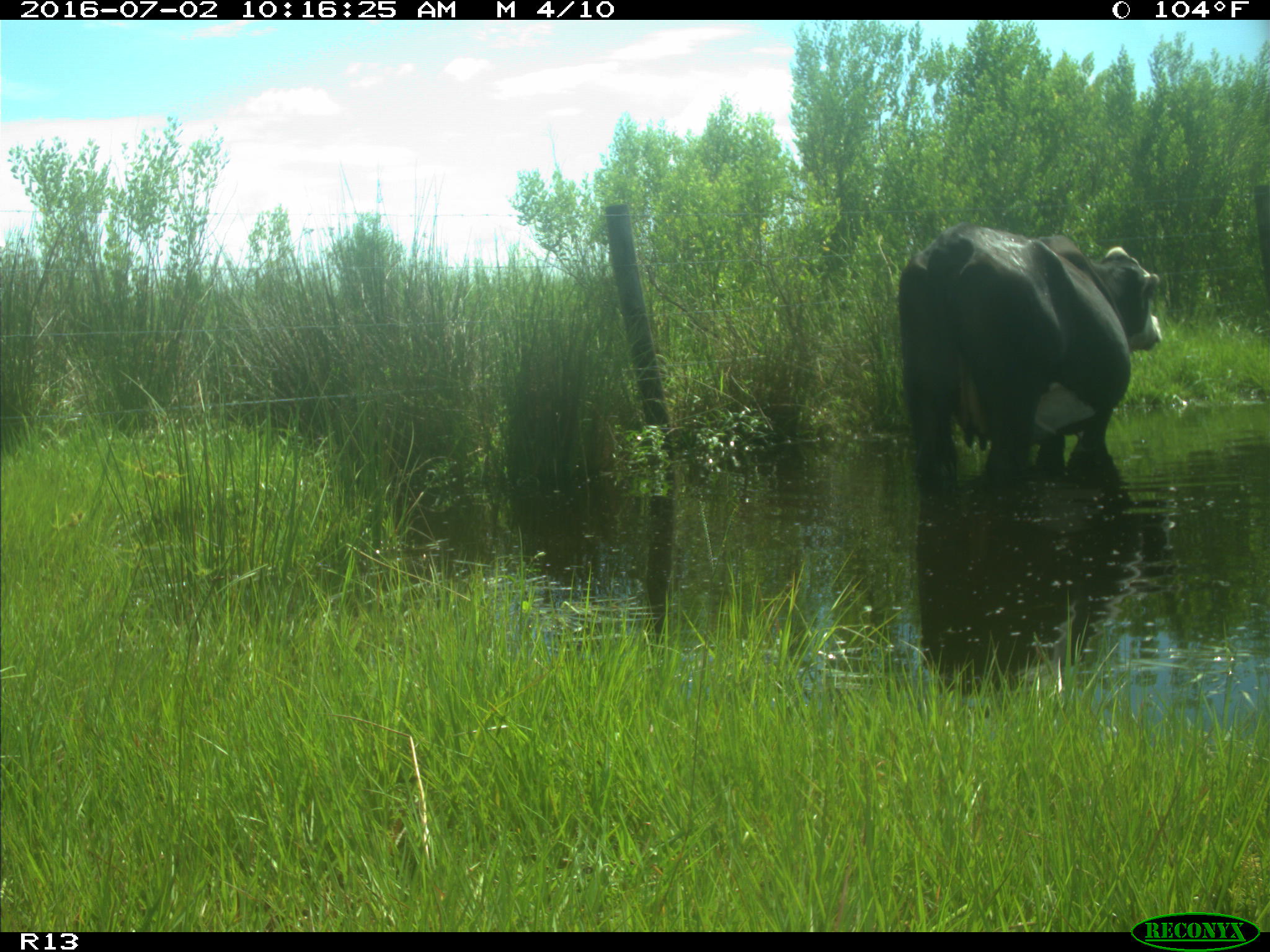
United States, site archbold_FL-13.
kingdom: Animalia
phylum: Chordata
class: Mammalia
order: Artiodactyla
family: Bovidae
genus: Bos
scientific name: Bos taurus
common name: domestic cow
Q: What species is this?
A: Bos taurus (domestic cow).